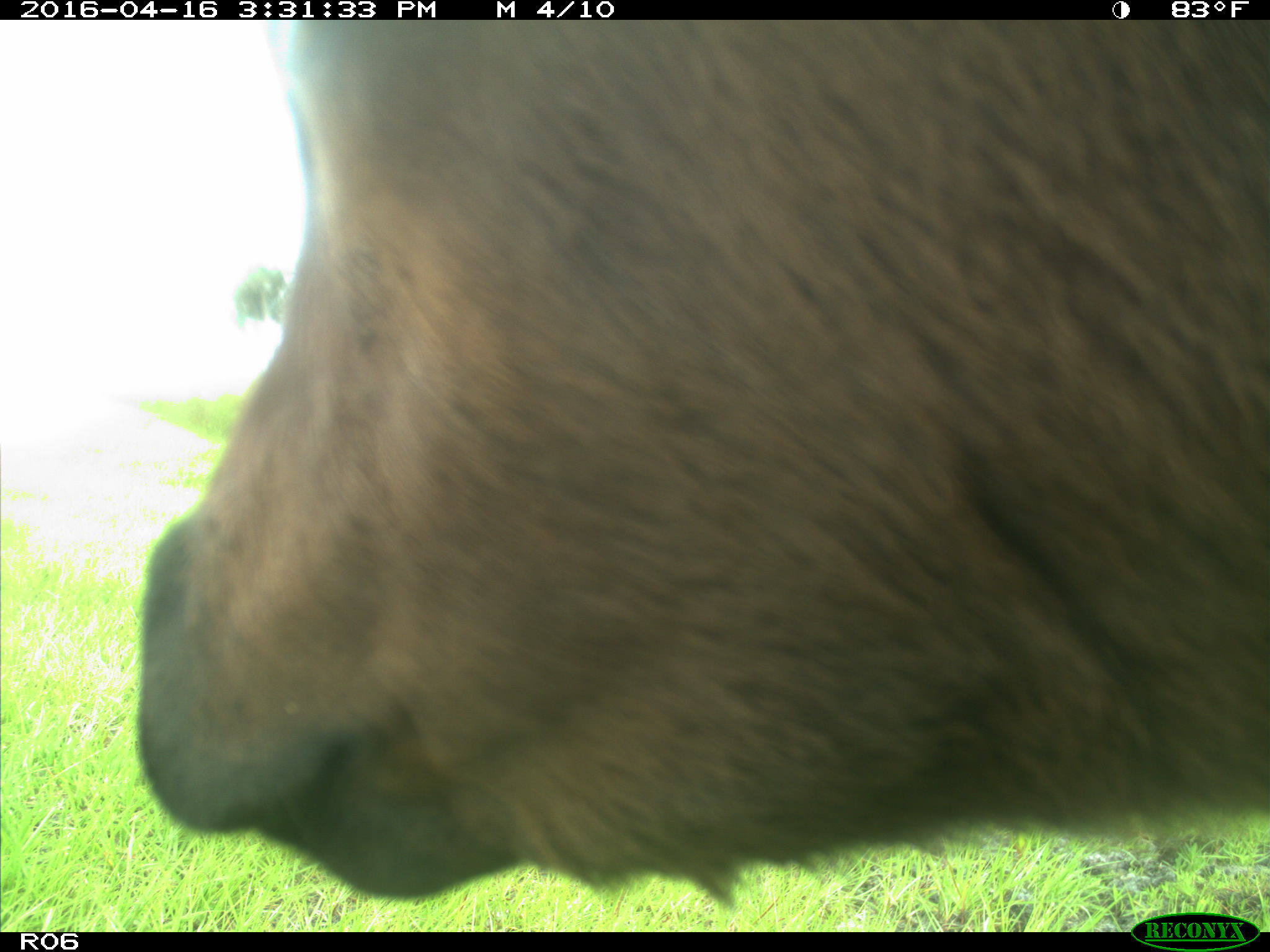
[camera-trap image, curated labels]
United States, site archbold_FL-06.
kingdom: Animalia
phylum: Chordata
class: Mammalia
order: Artiodactyla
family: Bovidae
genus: Bos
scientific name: Bos taurus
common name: domestic cow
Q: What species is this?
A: Bos taurus (domestic cow).